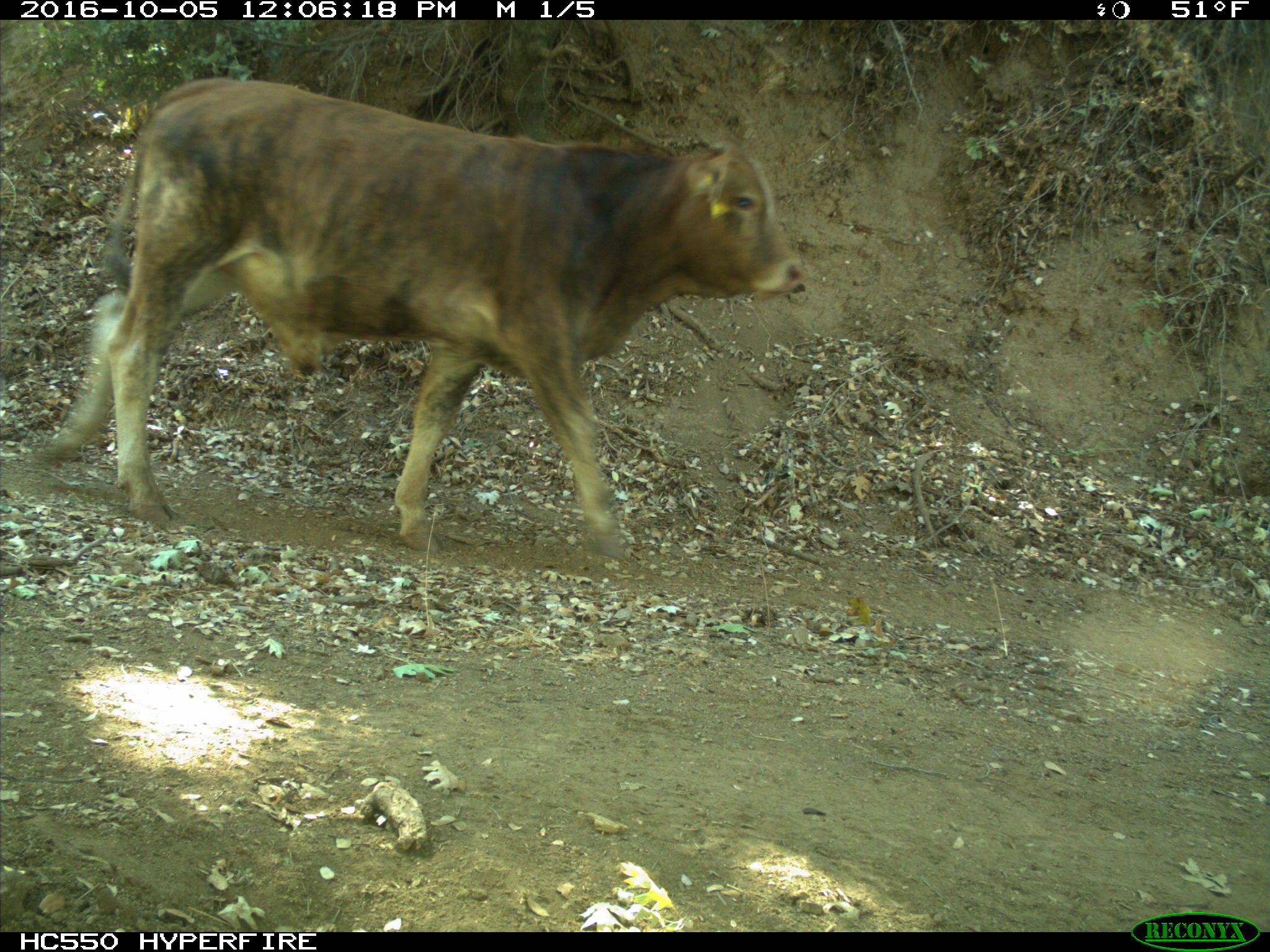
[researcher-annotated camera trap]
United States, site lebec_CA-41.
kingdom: Animalia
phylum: Chordata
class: Mammalia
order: Artiodactyla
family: Bovidae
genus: Bos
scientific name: Bos taurus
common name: domestic cow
Bos taurus (domestic cow).